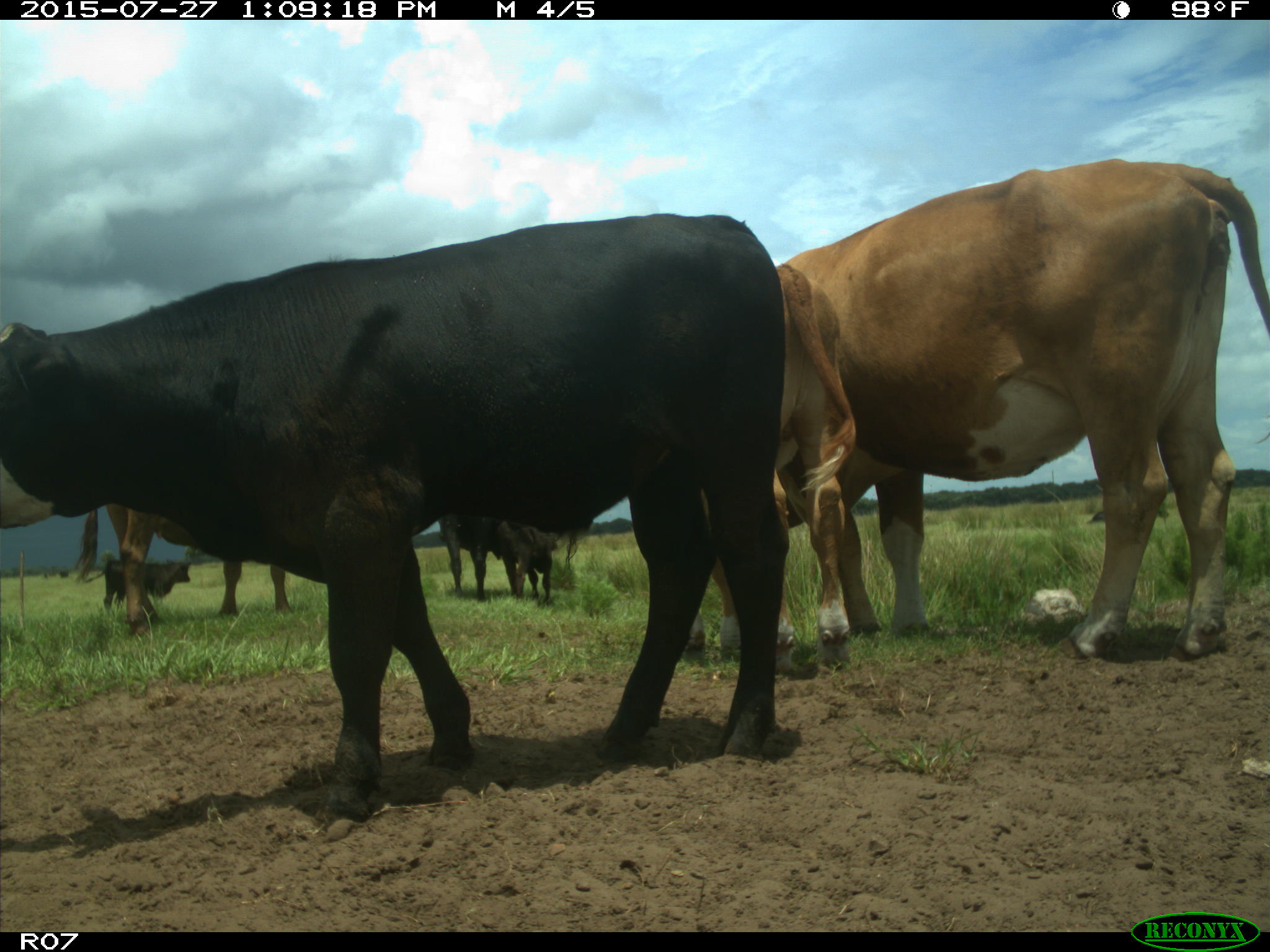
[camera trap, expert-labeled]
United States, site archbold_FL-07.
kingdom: Animalia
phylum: Chordata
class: Mammalia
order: Artiodactyla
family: Bovidae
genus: Bos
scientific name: Bos taurus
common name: domestic cow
Bos taurus (domestic cow).